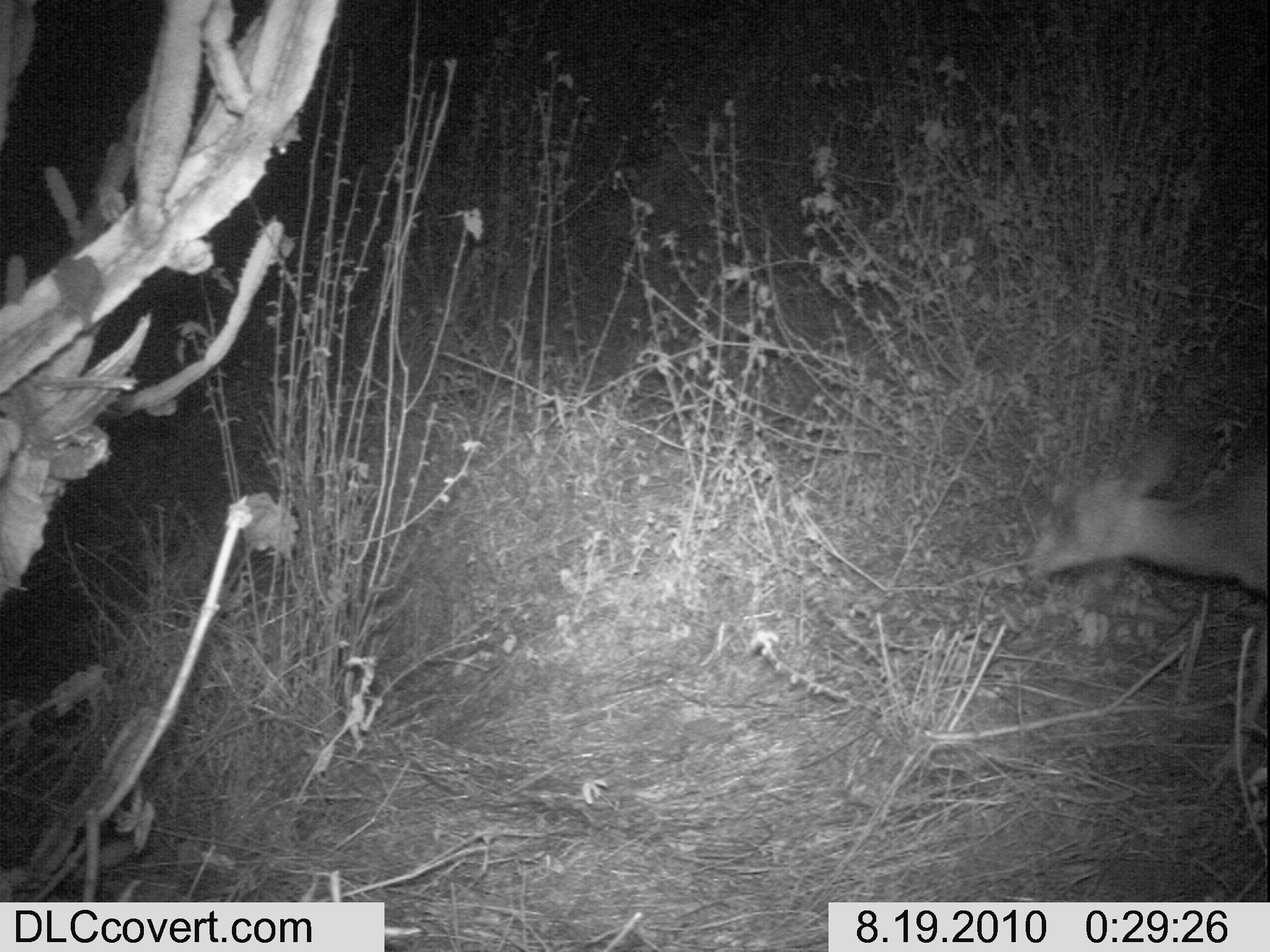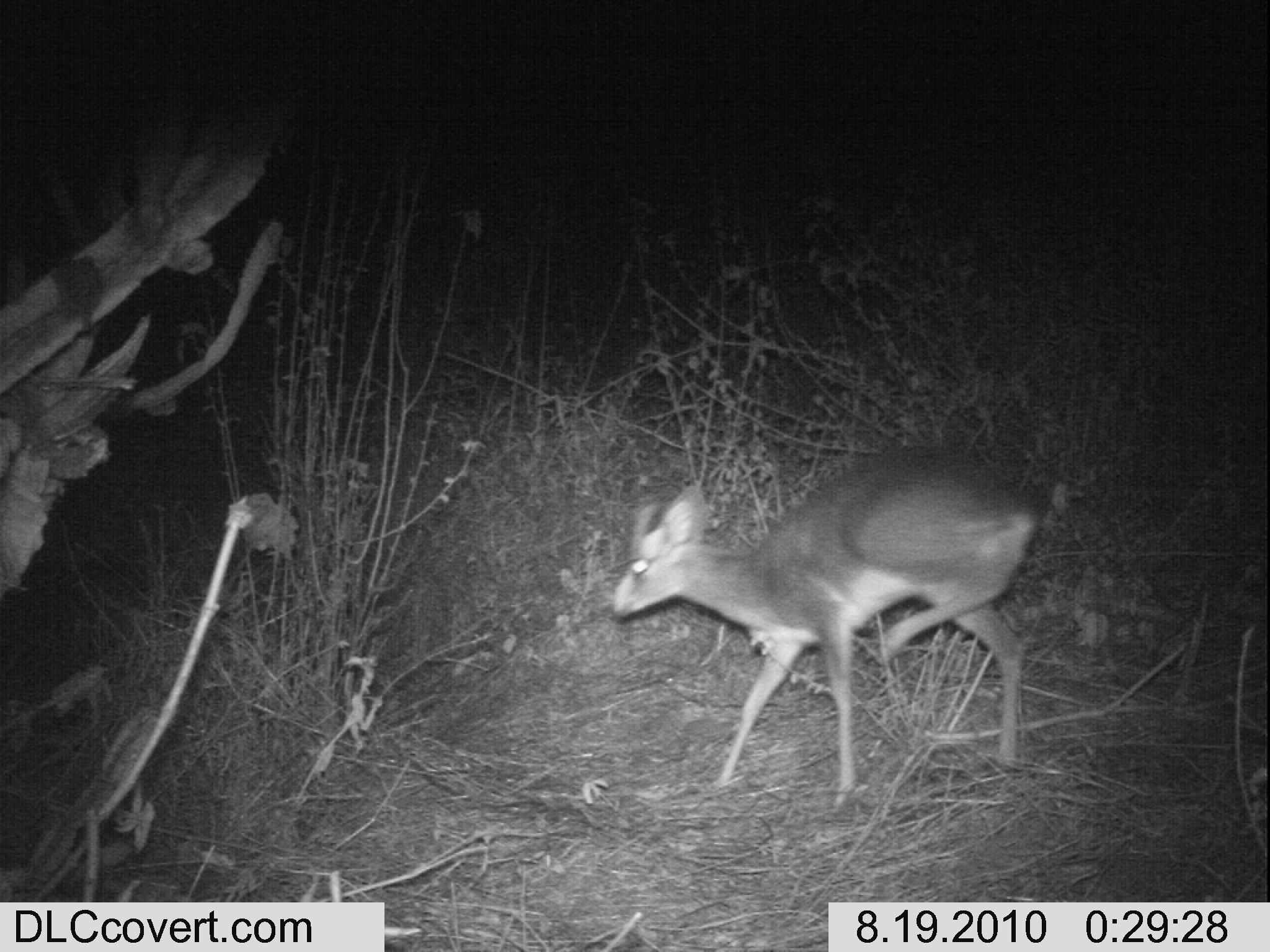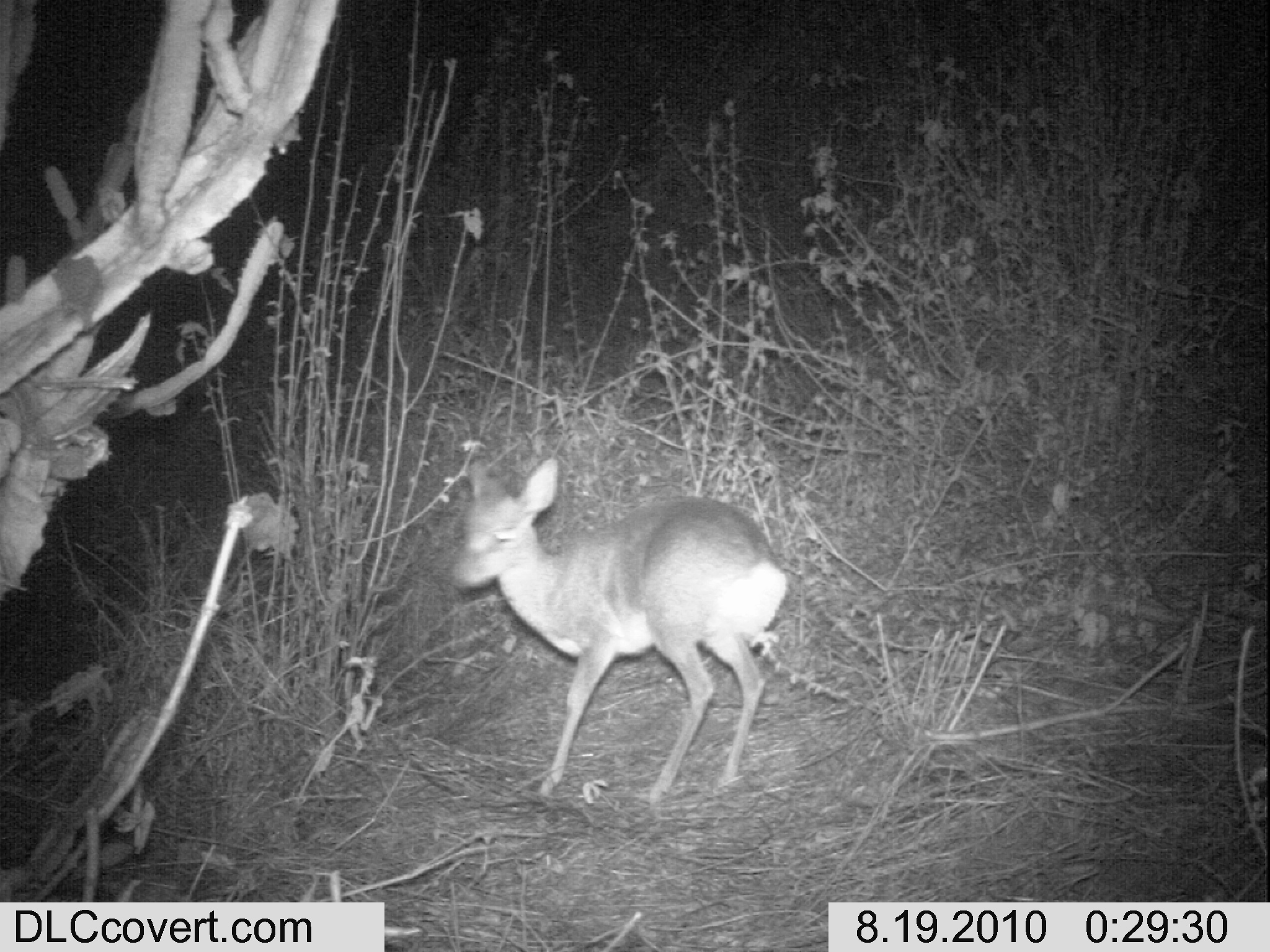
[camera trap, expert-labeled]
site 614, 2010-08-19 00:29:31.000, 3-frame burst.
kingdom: Animalia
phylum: Chordata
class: Mammalia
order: Artiodactyla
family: Bovidae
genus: Madoqua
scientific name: Madoqua guentheri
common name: günther's dik-dik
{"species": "Madoqua guentheri (günther's dik-dik)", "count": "1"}